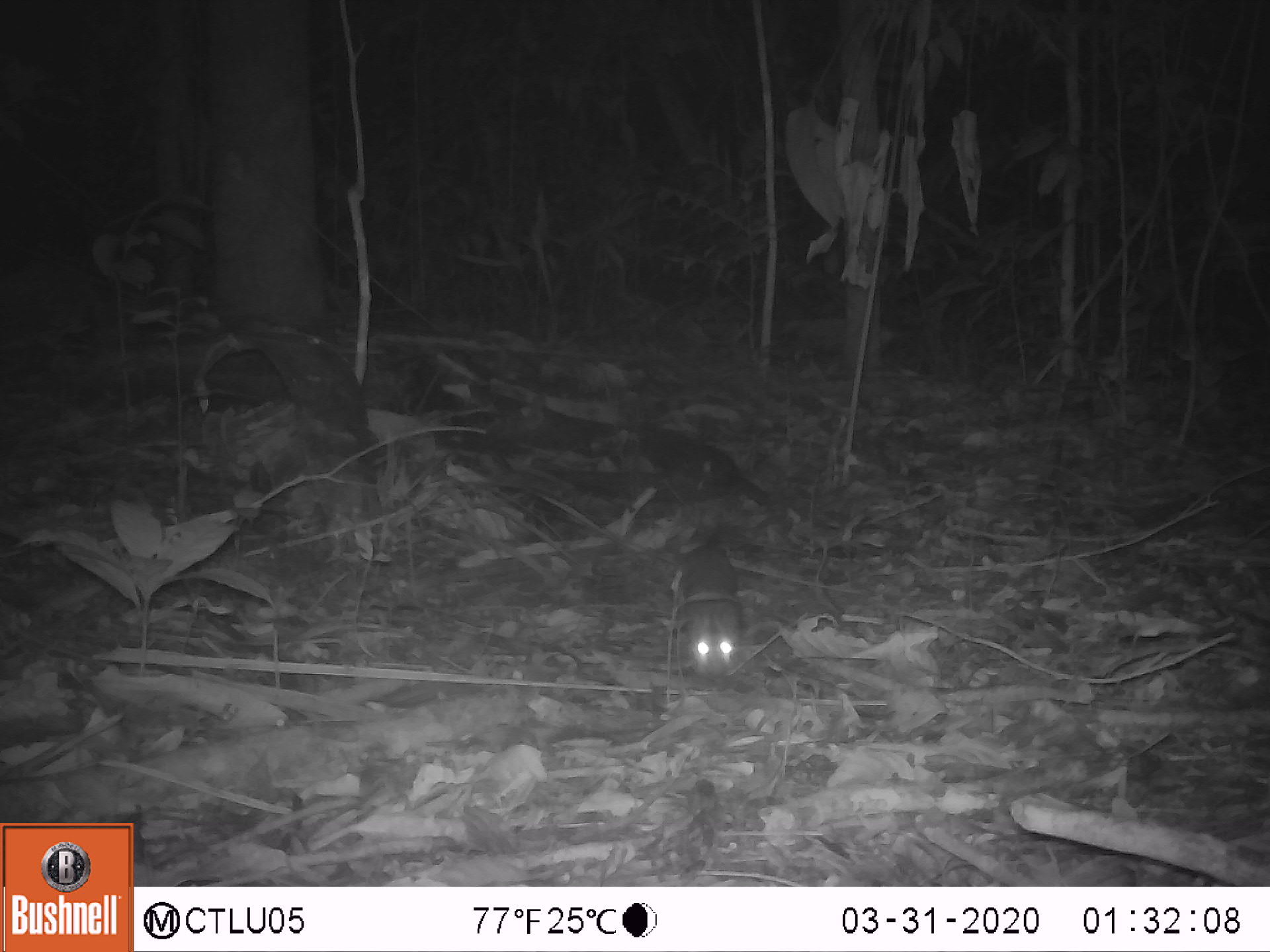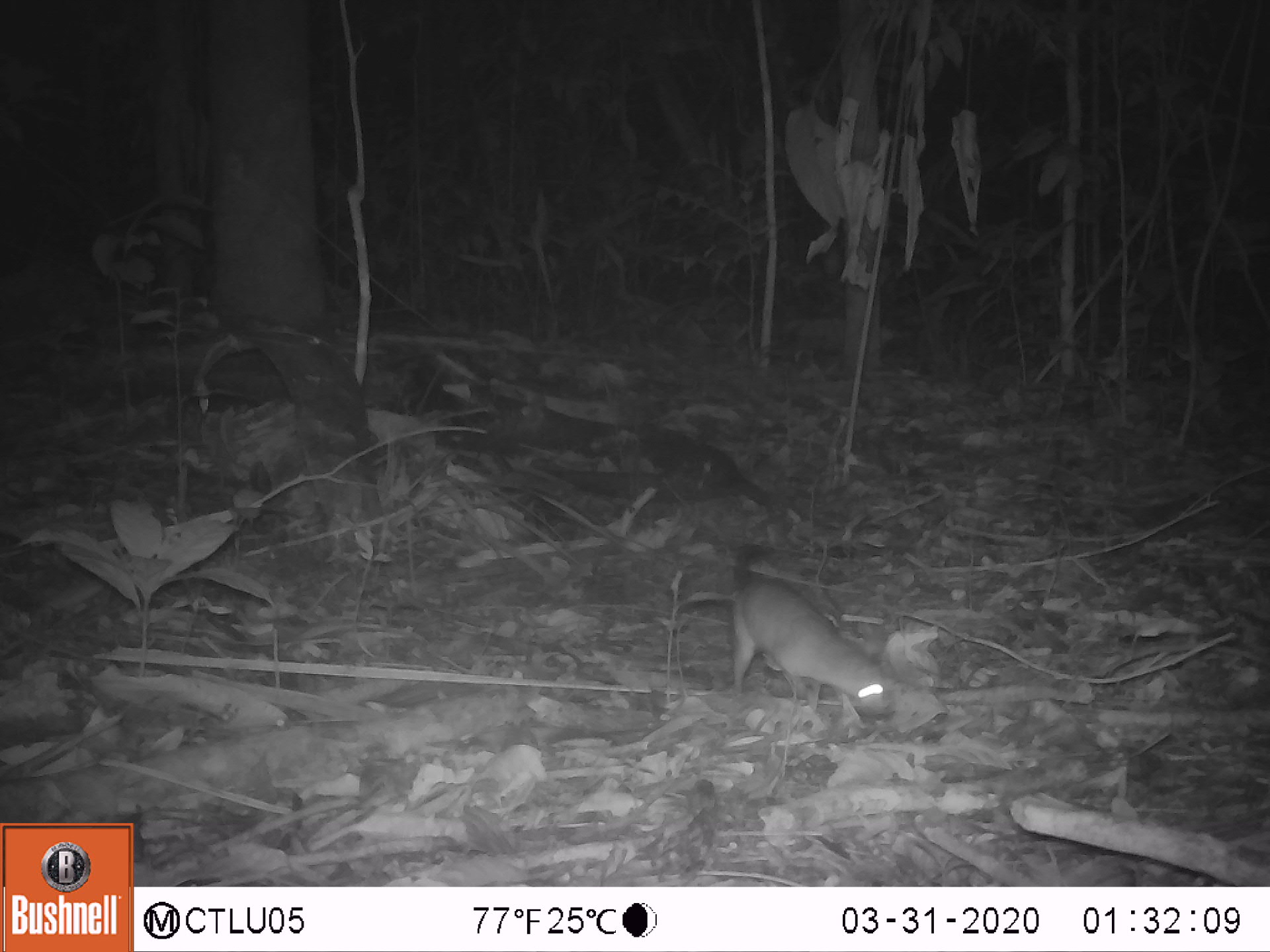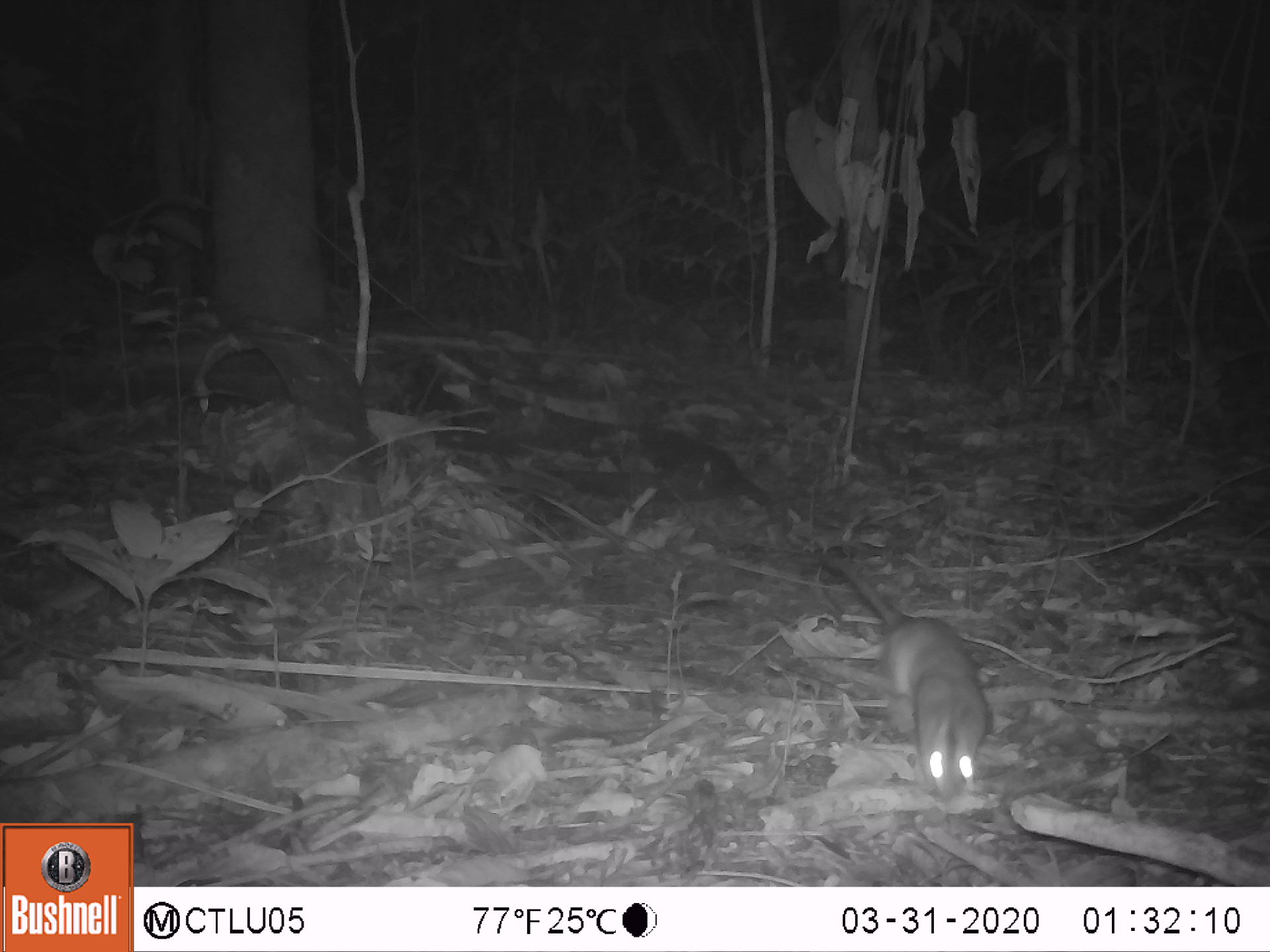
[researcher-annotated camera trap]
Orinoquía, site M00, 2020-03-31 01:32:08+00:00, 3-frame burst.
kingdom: Animalia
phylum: Chordata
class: Mammalia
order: Rodentia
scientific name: Rodentia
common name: rodent